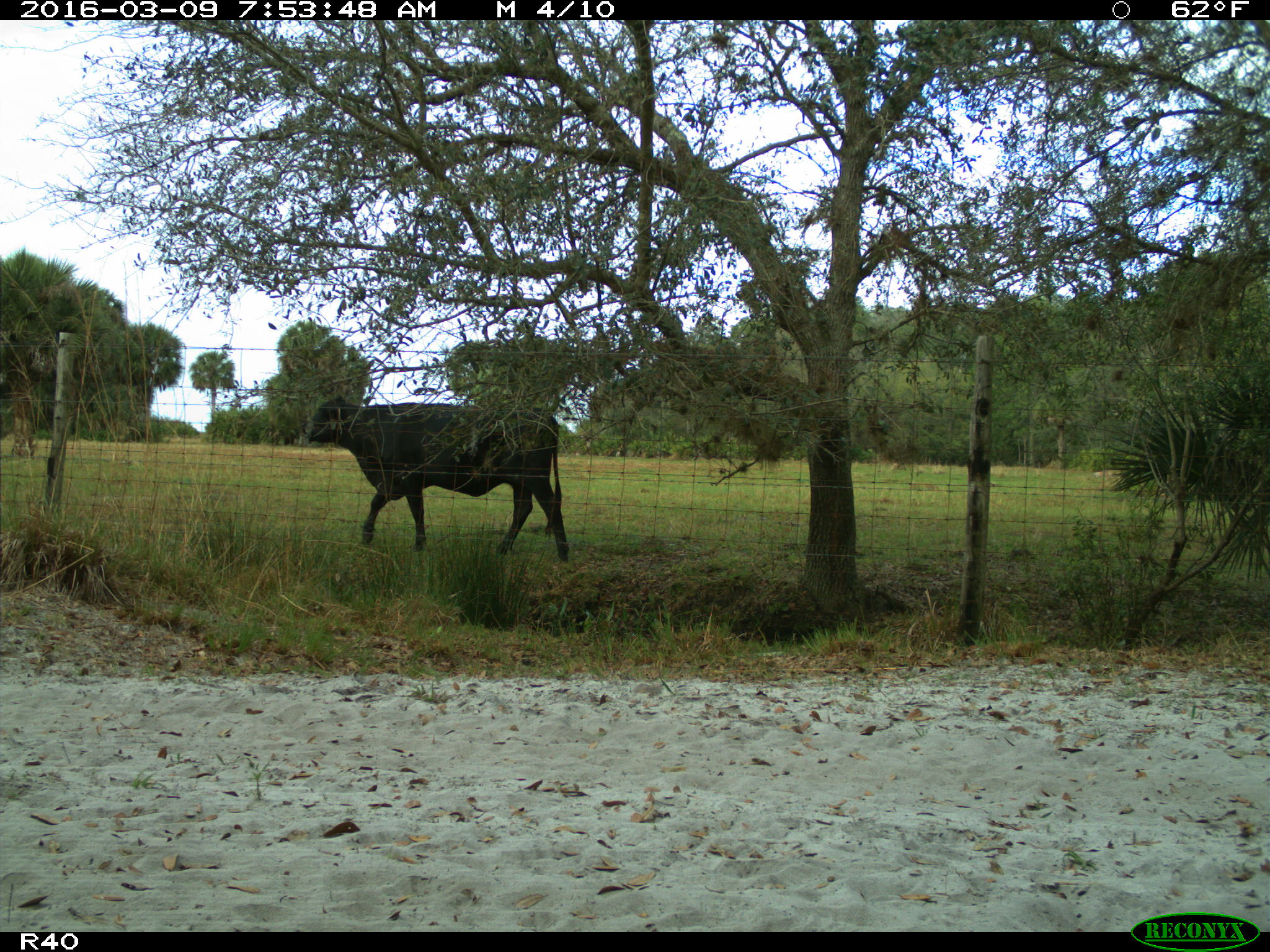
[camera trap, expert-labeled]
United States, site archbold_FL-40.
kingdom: Animalia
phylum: Chordata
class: Mammalia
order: Artiodactyla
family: Bovidae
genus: Bos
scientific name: Bos taurus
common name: domestic cow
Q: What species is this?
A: Bos taurus (domestic cow).